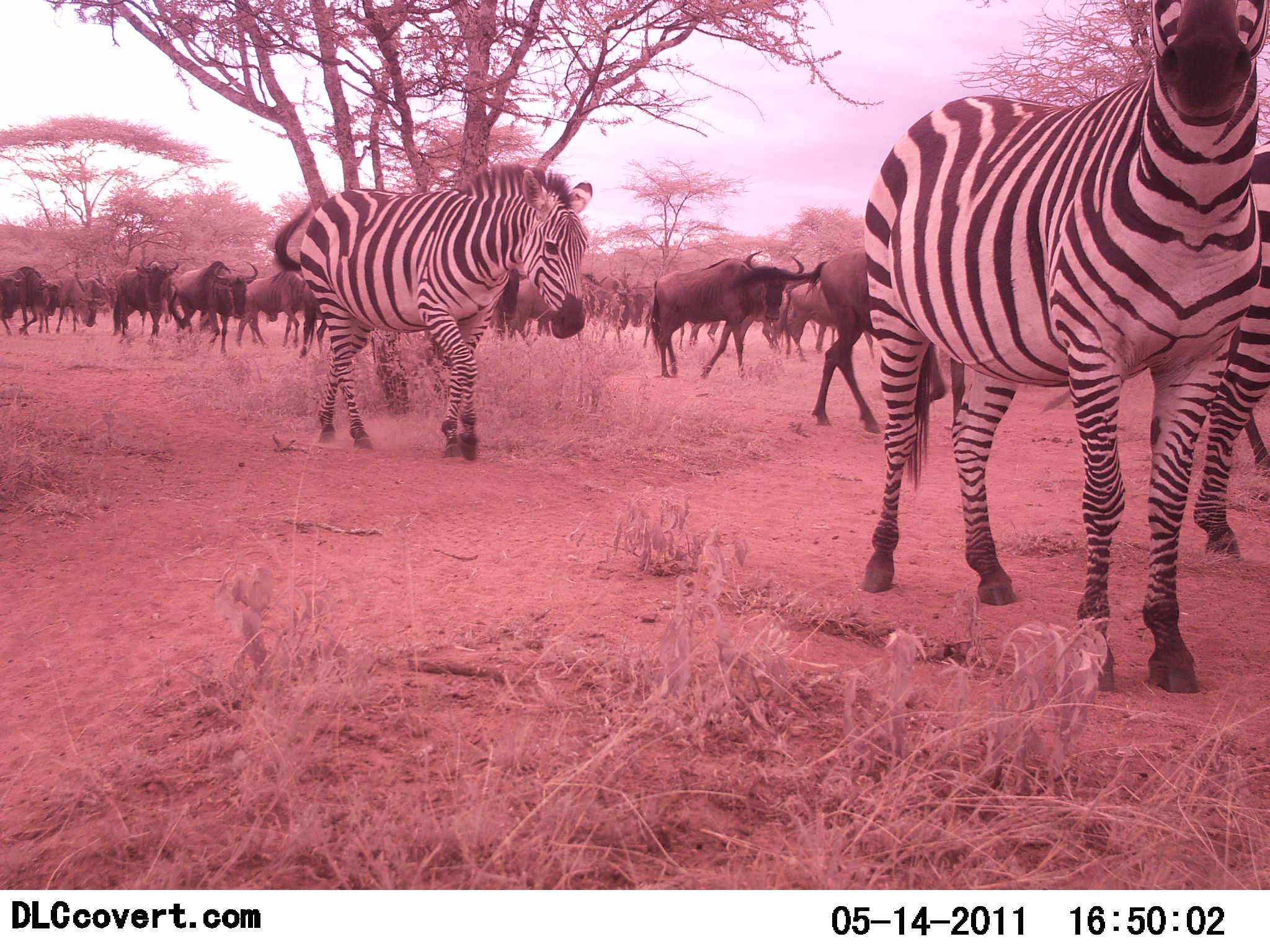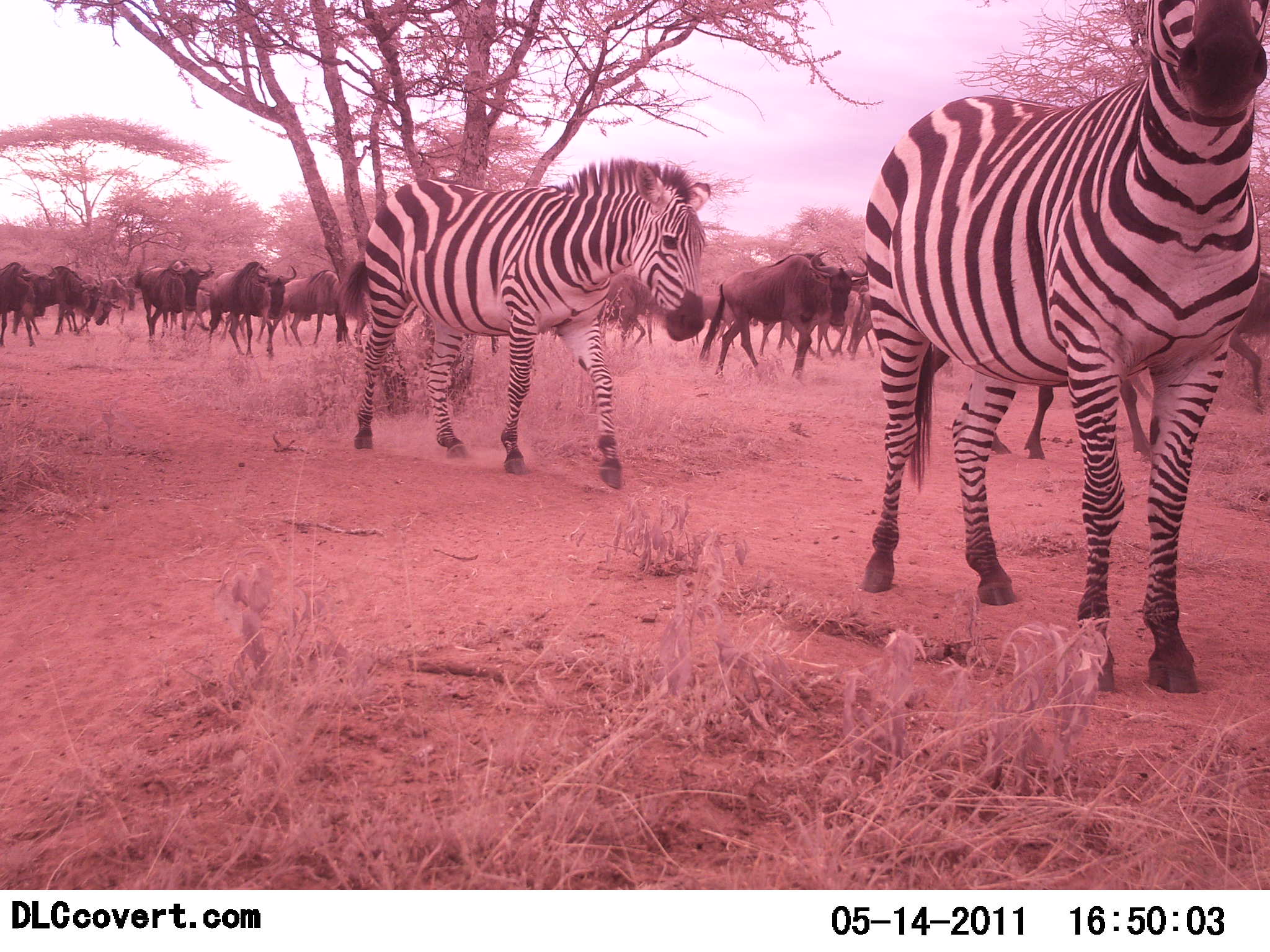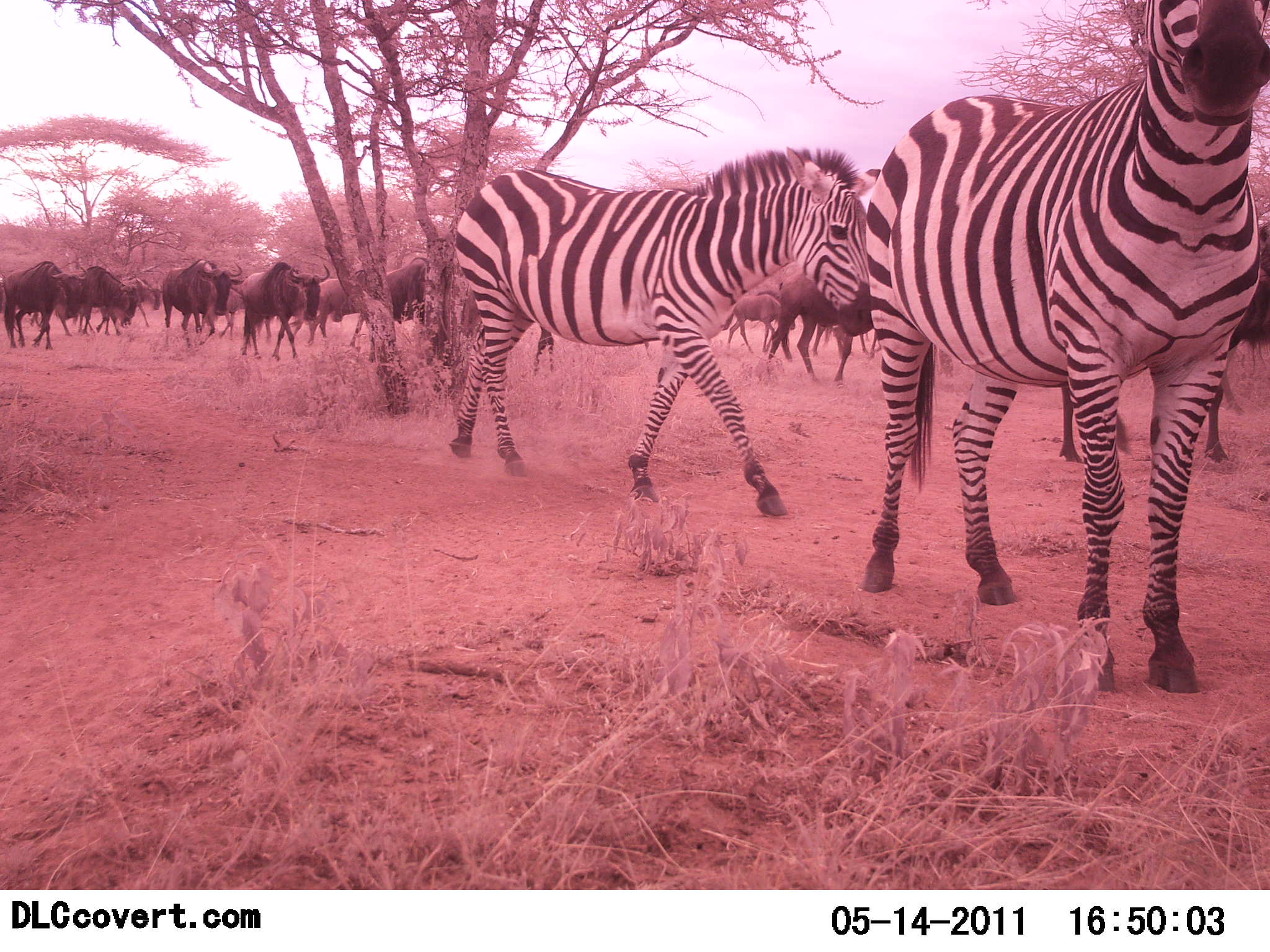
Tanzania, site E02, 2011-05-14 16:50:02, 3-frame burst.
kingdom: Animalia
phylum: Chordata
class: Mammalia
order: Artiodactyla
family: Bovidae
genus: Connochaetes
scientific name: Connochaetes taurinus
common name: blue wildebeest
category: wildebeest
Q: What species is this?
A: Wildebeest (blue wildebeest) (Connochaetes taurinus).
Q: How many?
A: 11-50.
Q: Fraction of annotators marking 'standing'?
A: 27%.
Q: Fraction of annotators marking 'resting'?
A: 9%.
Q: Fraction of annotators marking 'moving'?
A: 100%.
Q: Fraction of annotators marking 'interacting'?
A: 0%.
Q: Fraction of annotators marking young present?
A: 0%.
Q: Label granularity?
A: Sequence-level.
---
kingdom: Animalia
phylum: Chordata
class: Mammalia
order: Perissodactyla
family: Equidae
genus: Equus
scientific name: Equus quagga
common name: plains zebra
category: zebra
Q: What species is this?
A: Zebra (plains zebra) (Equus quagga).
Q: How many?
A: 2.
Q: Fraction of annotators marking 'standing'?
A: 60%.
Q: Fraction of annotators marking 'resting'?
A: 0%.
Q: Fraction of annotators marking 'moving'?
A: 80%.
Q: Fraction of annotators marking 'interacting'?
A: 0%.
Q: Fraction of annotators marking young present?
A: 0%.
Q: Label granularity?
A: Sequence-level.